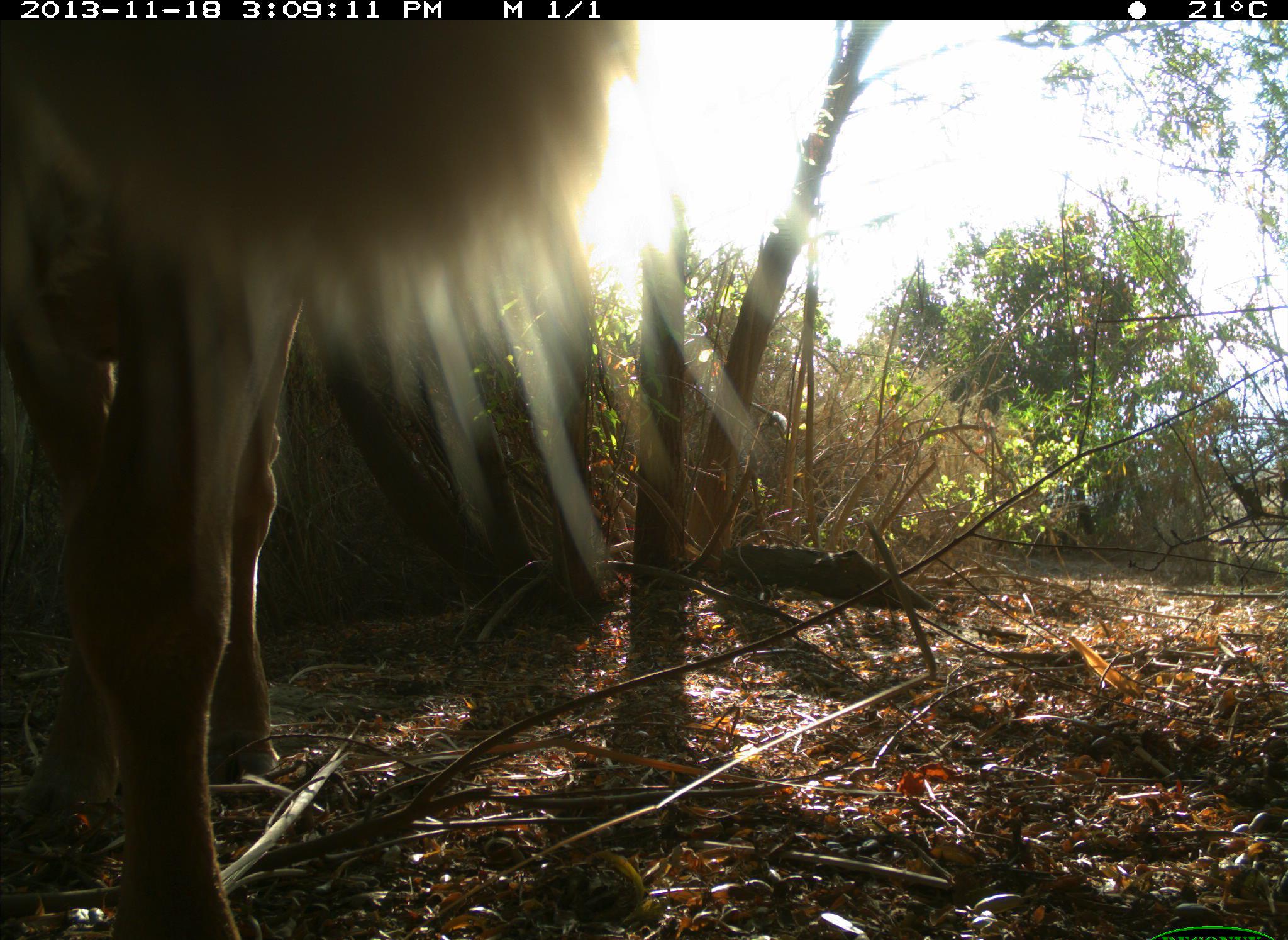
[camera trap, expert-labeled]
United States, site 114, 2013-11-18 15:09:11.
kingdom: Animalia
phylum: Chordata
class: Mammalia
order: Artiodactyla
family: Bovidae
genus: Bos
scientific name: Bos taurus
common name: cow